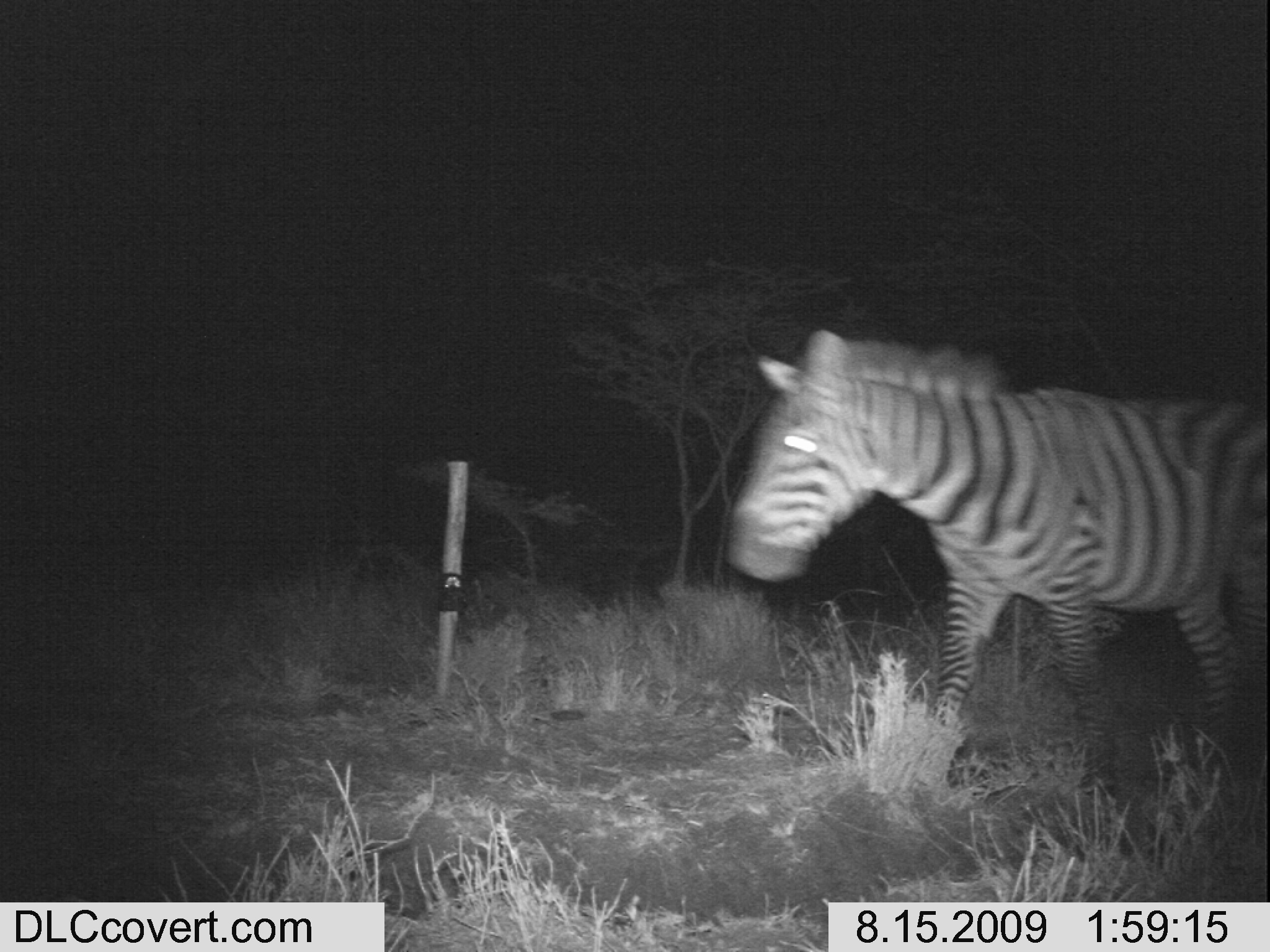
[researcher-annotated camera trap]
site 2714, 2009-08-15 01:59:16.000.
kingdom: Animalia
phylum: Chordata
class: Mammalia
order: Perissodactyla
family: Equidae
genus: Equus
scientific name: Equus quagga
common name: plains zebra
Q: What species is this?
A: Equus quagga (plains zebra).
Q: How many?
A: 1.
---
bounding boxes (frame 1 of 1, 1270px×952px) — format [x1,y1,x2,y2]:
equus quagga: [723,326,1267,786]